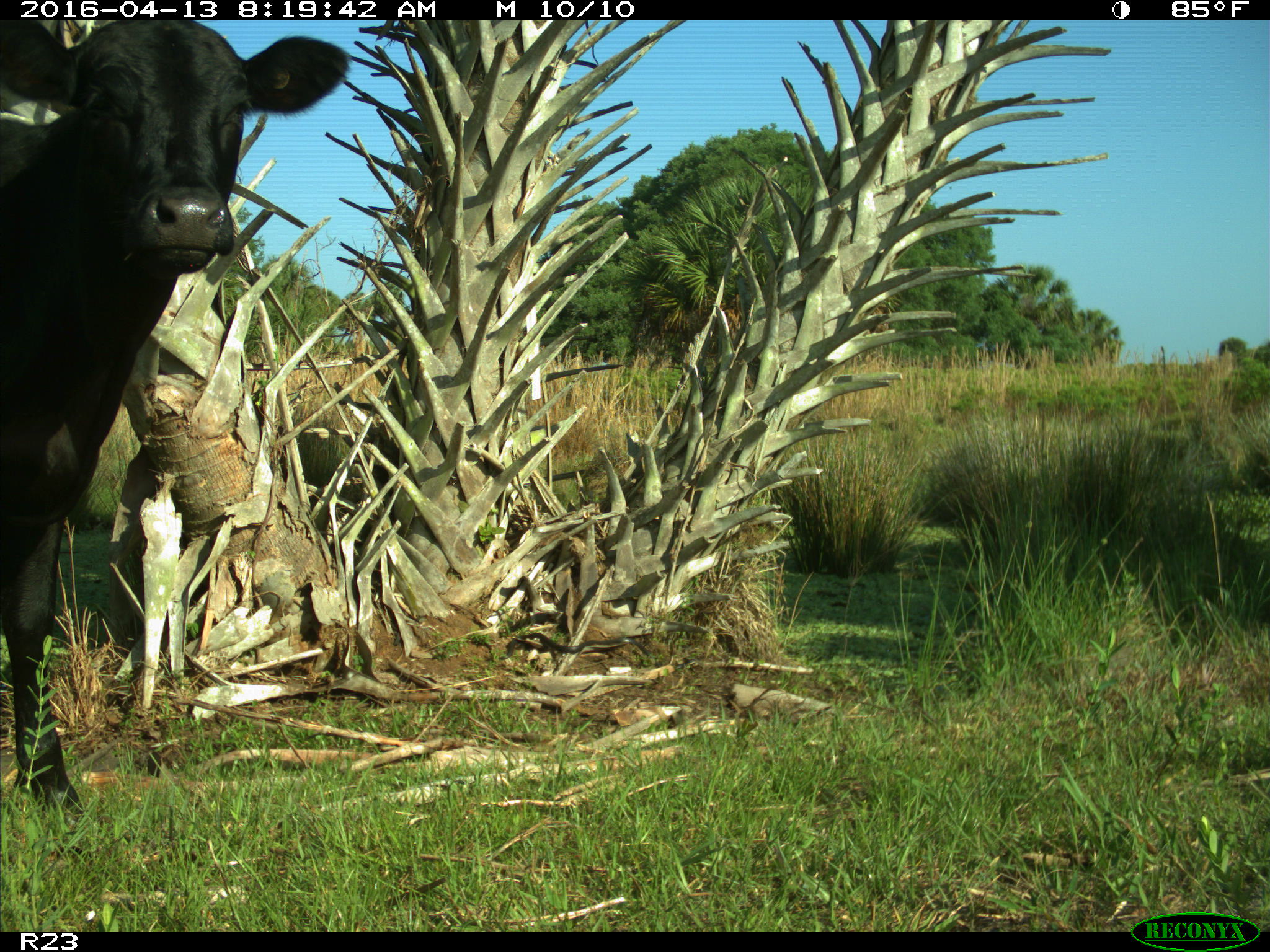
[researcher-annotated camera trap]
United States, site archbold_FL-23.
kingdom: Animalia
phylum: Chordata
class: Mammalia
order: Artiodactyla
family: Bovidae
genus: Bos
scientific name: Bos taurus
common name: domestic cow